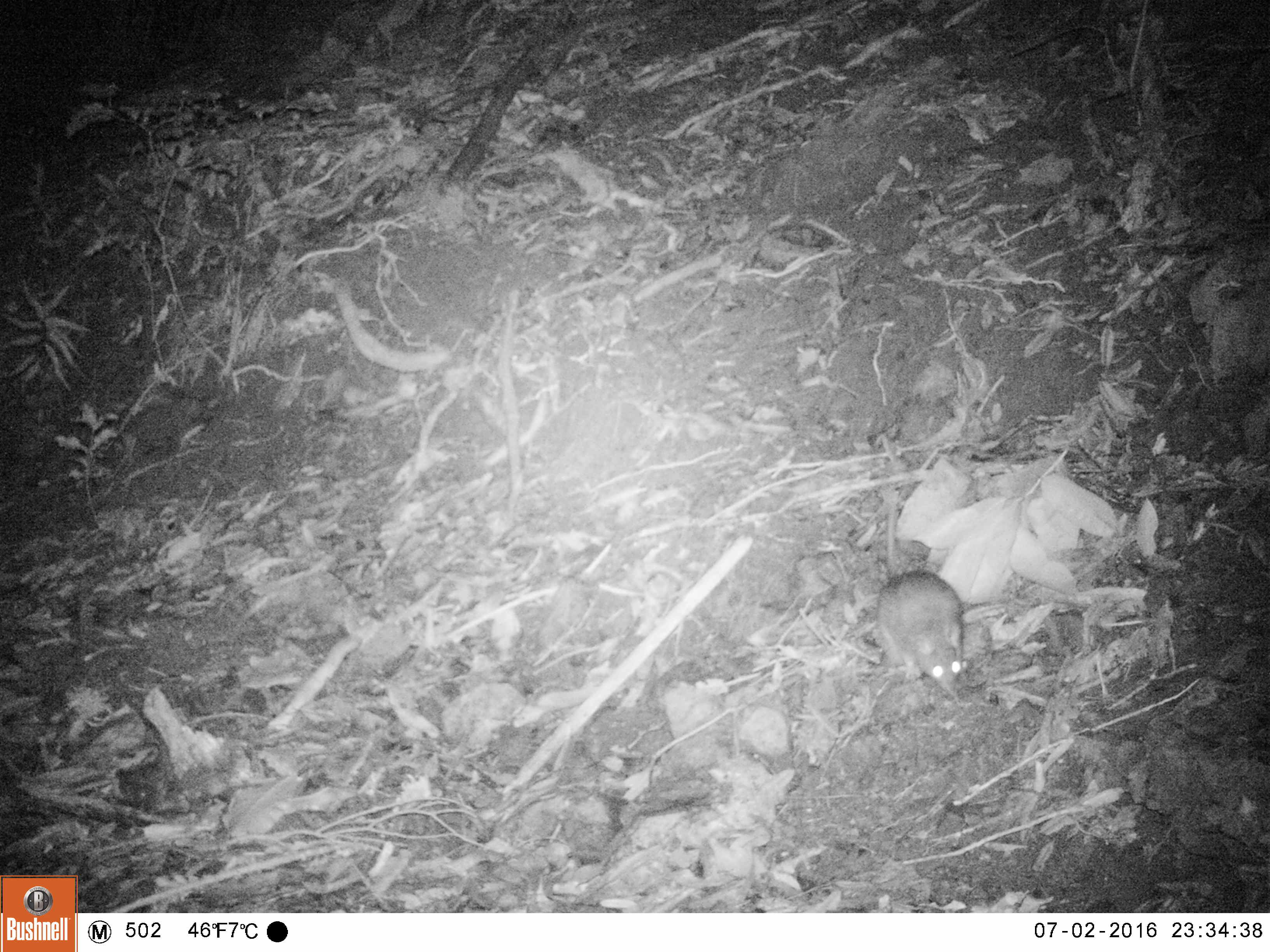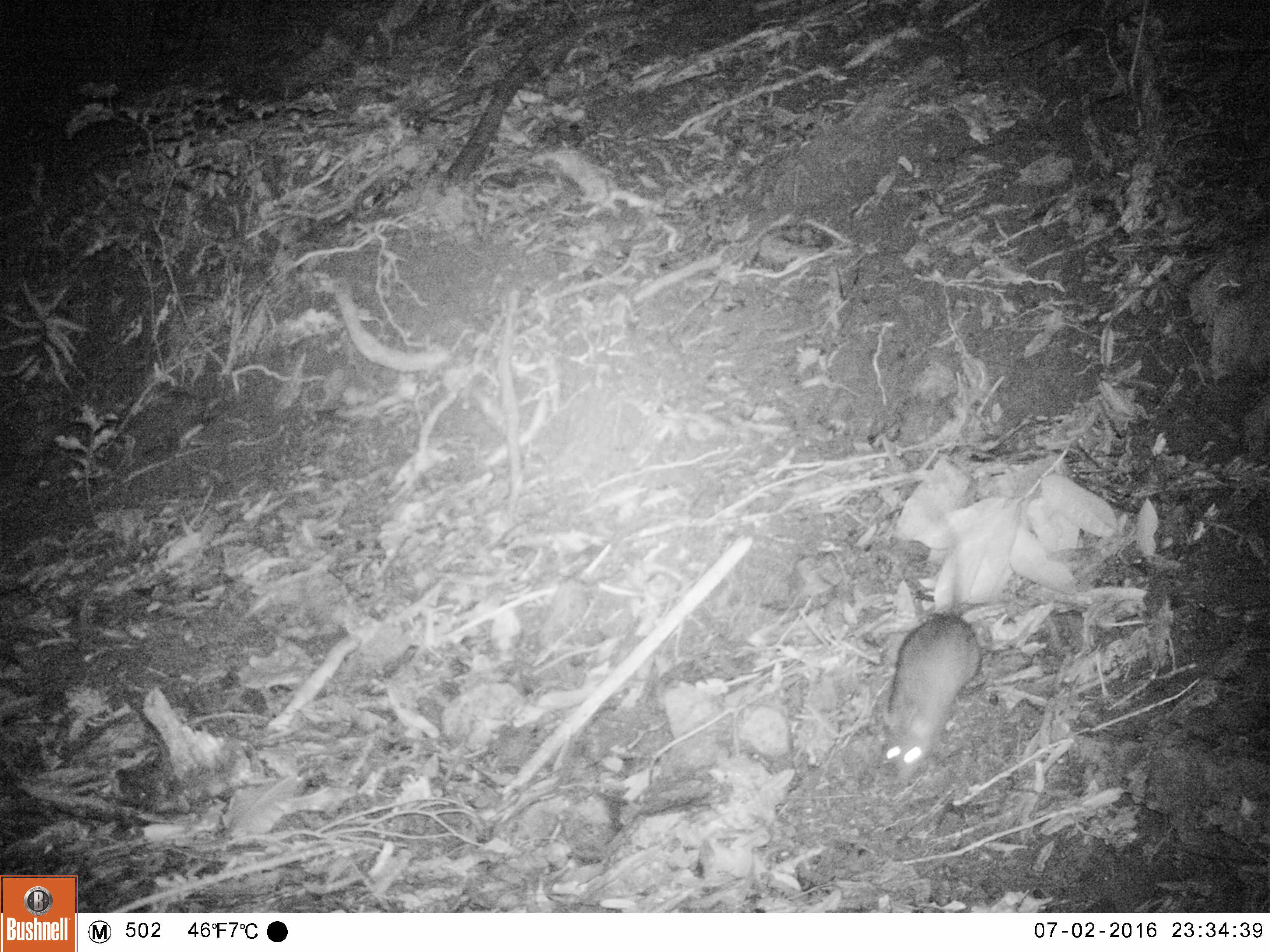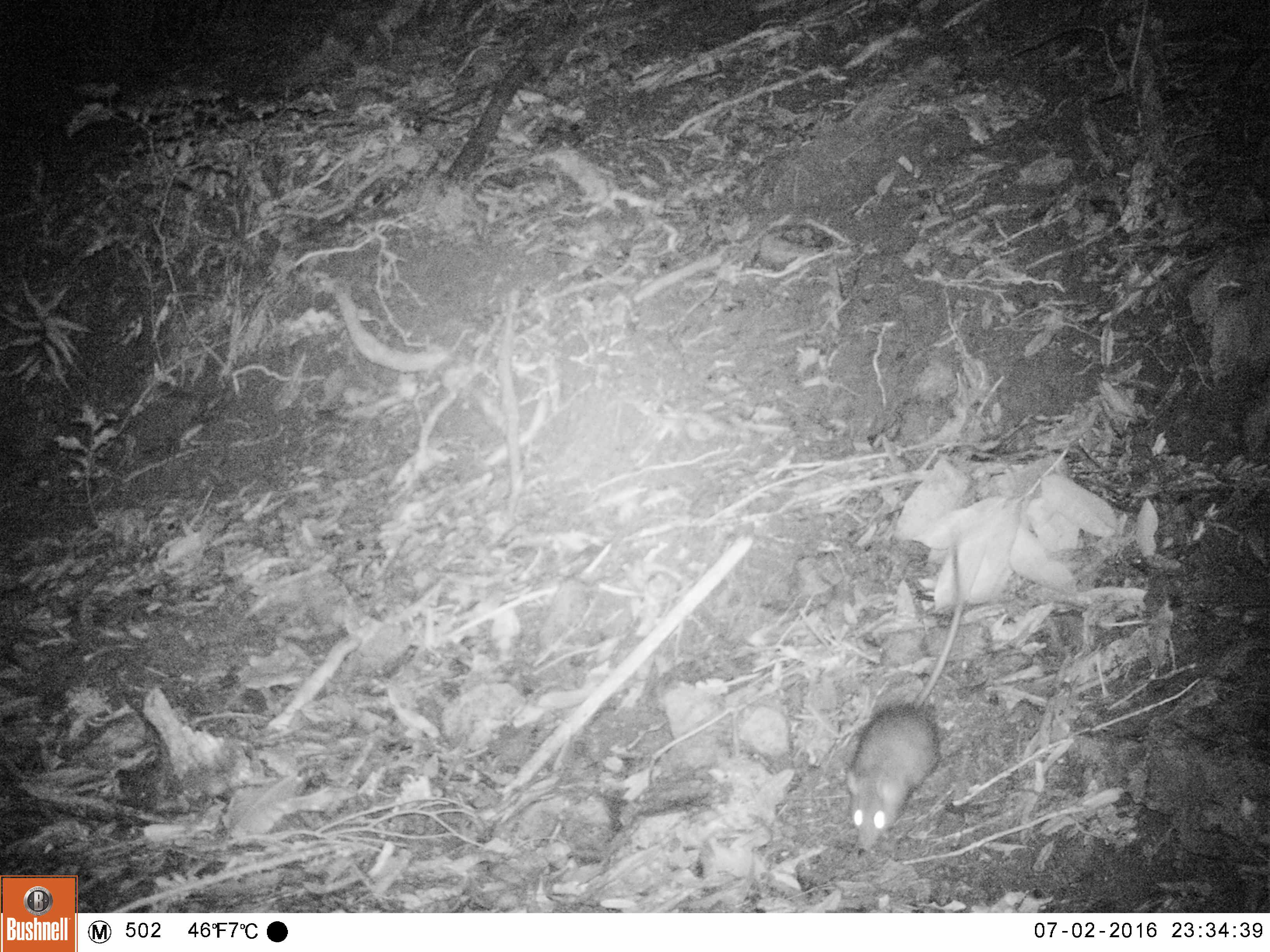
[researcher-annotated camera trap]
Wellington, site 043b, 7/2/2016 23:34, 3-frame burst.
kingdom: Animalia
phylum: Chordata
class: Mammalia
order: Rodentia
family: Muridae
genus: Rattus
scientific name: Rattus rattus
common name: ship rat